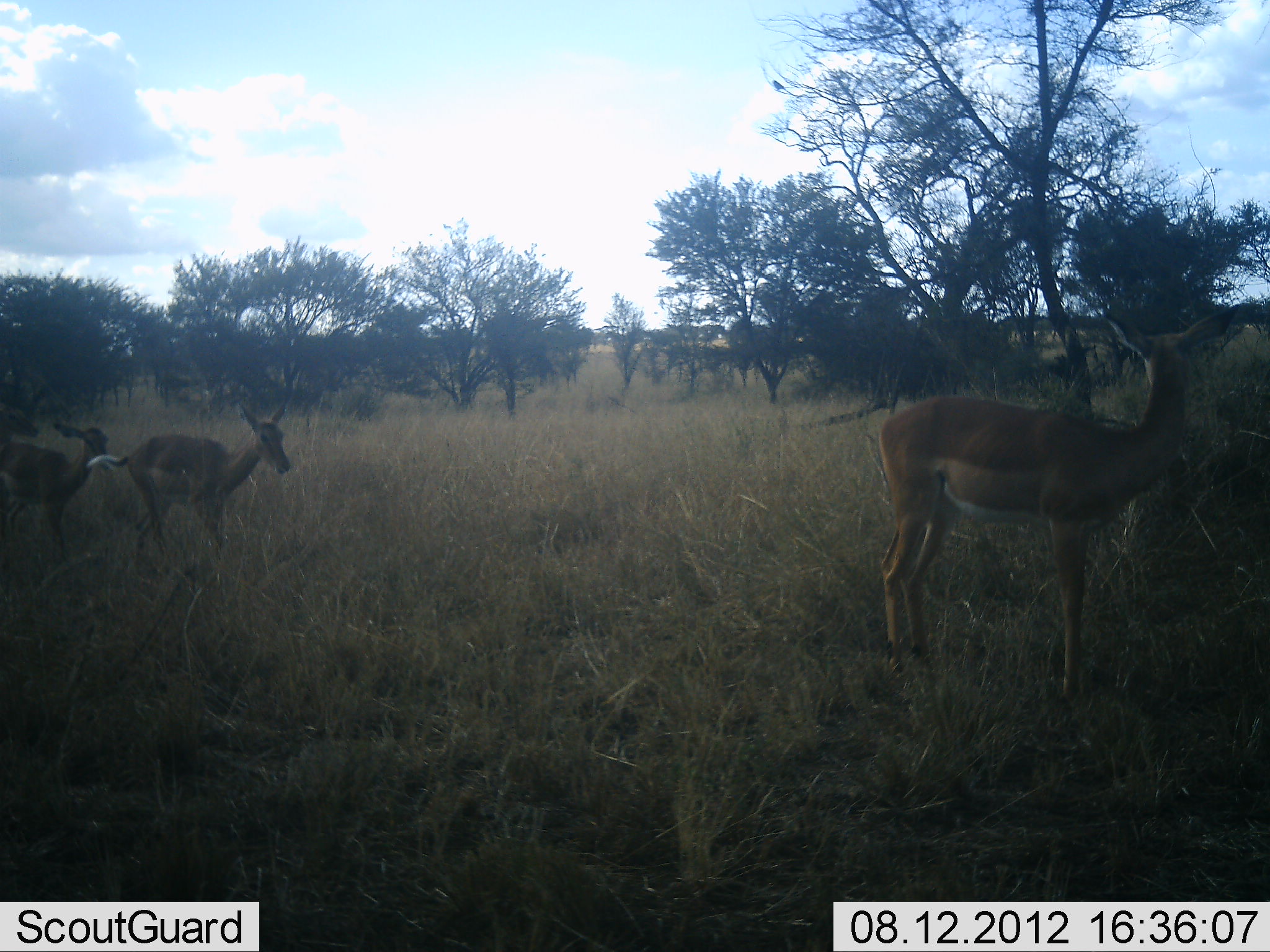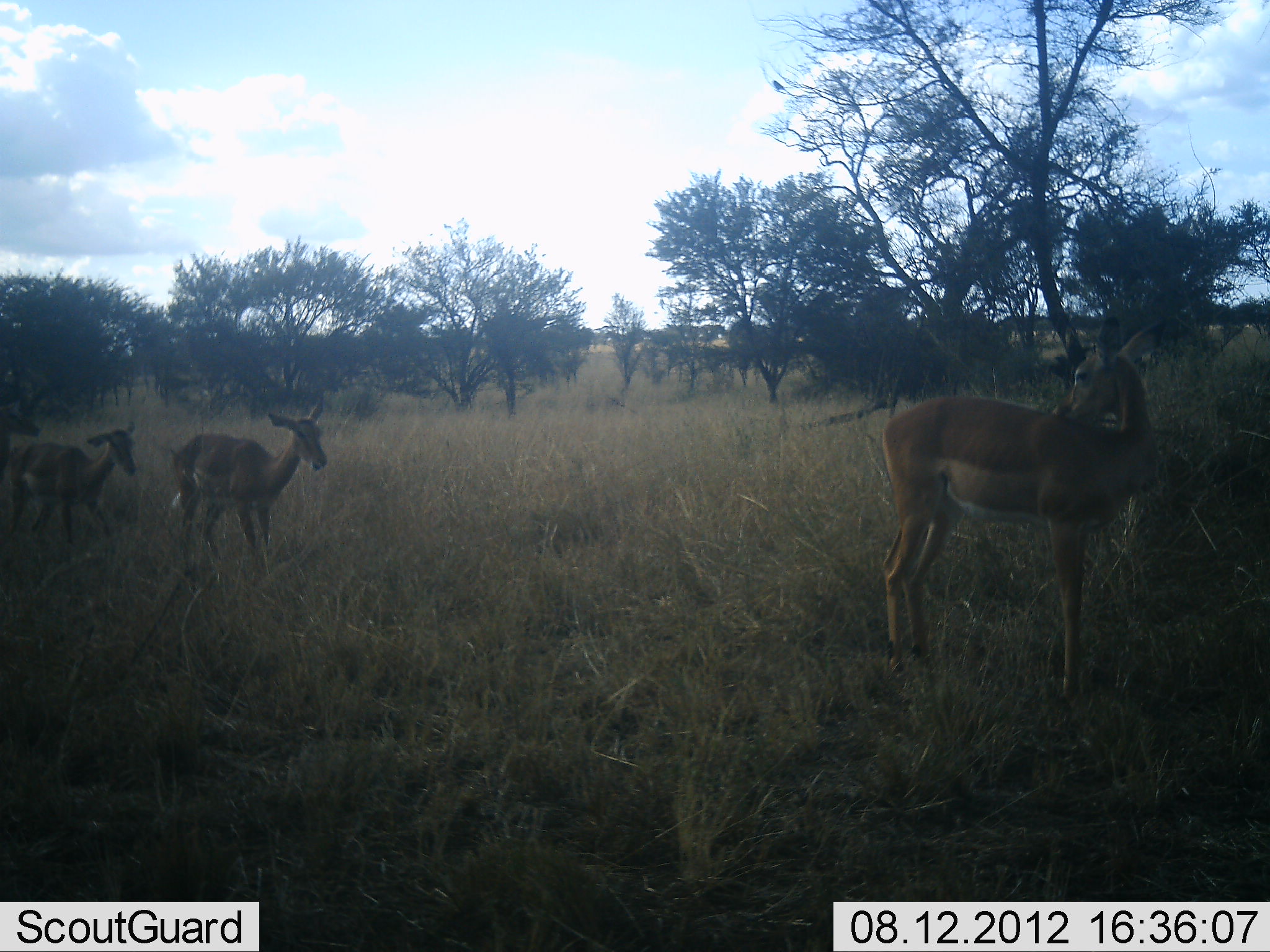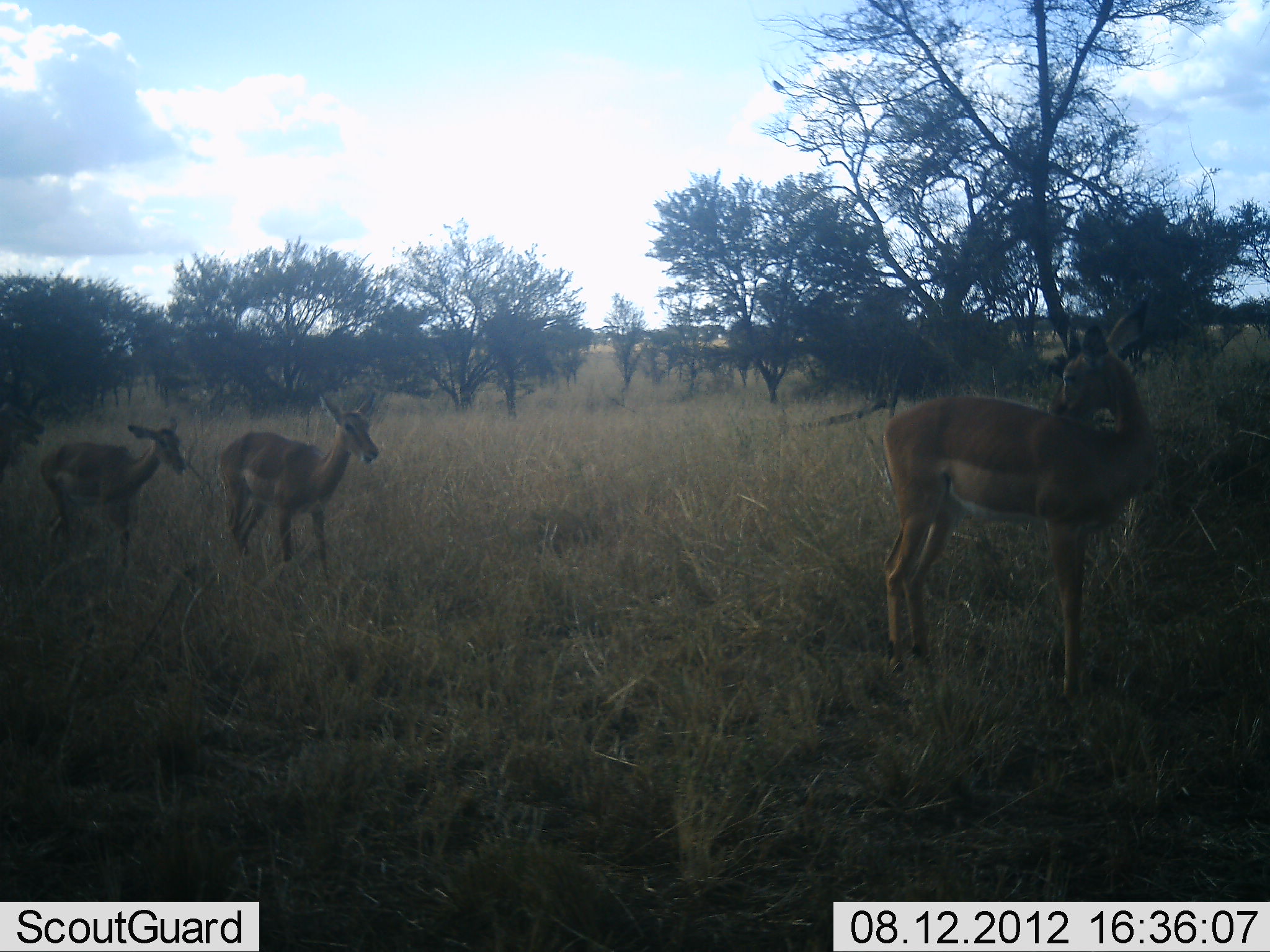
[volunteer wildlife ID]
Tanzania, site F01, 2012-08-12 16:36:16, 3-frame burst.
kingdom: Animalia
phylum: Chordata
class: Mammalia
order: Artiodactyla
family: Bovidae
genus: Aepyceros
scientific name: Aepyceros melampus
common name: impala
Impala (Aepyceros melampus), count 4. Behavior (volunteer vote fractions): standing 73%, resting 9%, moving 100%, interacting 9%. Young present (vote fraction): 9%. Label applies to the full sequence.